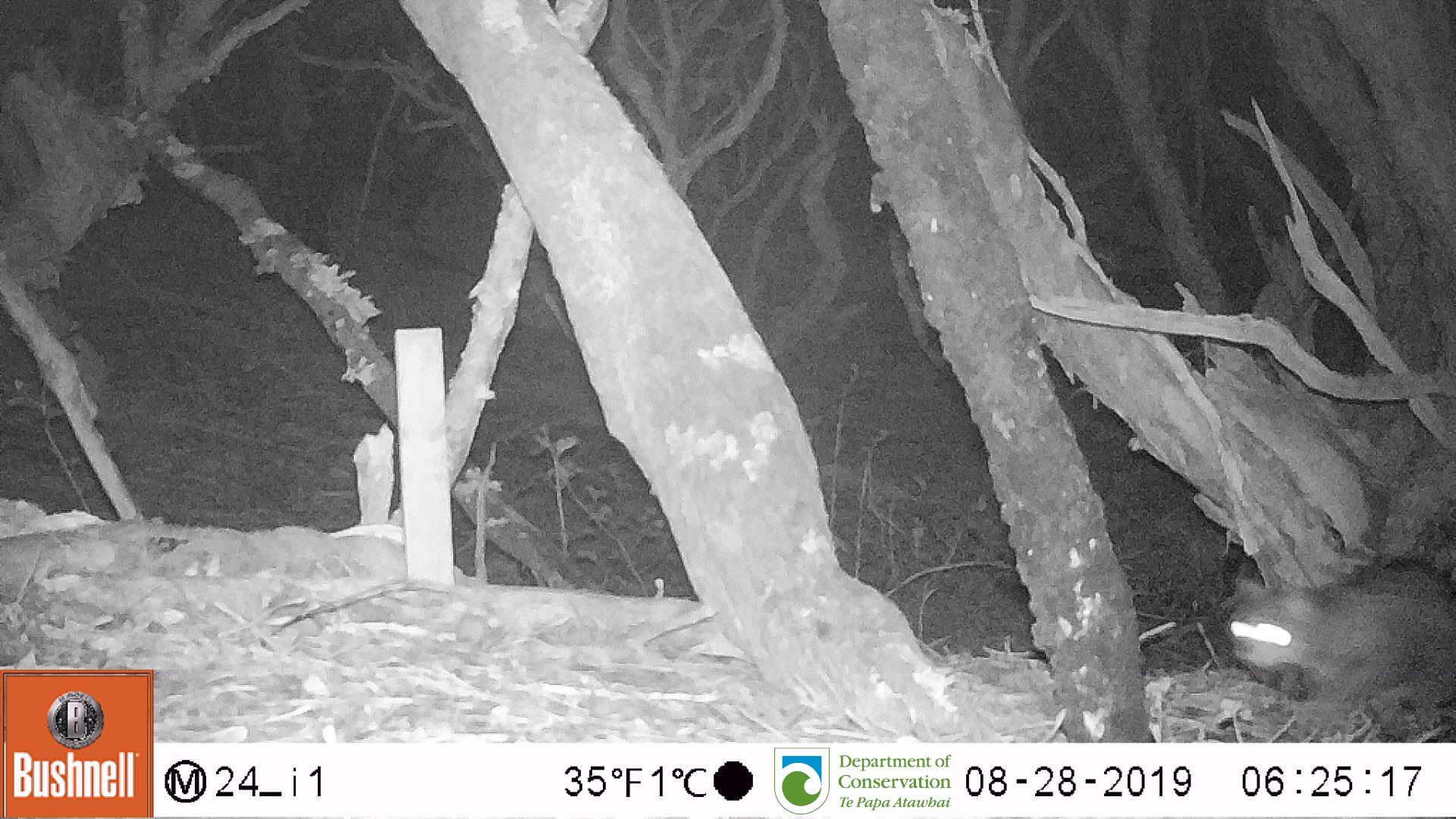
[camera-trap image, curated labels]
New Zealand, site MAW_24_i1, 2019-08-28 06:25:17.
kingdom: Animalia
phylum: Chordata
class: Mammalia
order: Carnivora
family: Felidae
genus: Felis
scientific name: Felis catus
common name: domestic cat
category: cat